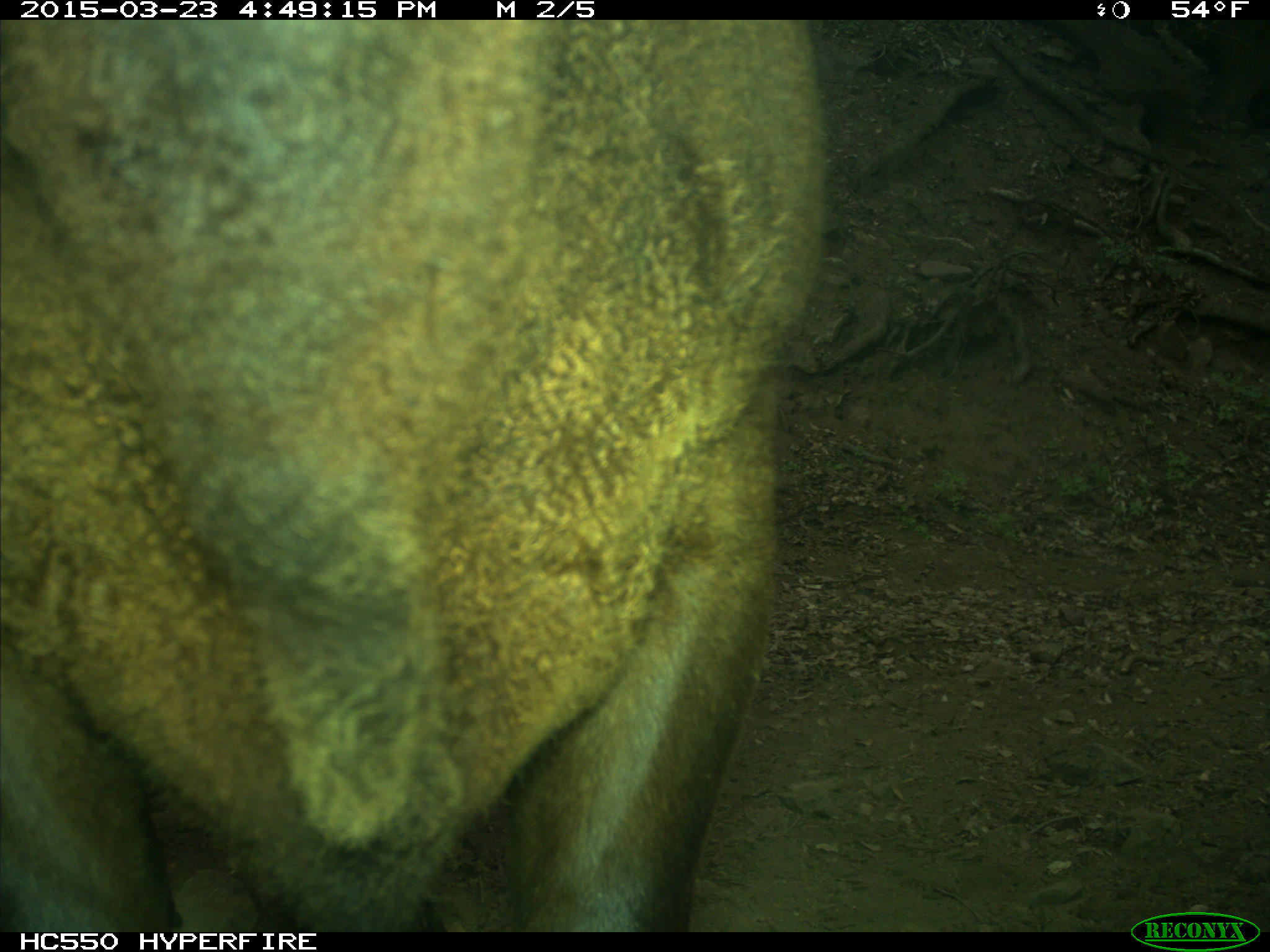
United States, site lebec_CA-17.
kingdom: Animalia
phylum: Chordata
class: Mammalia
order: Artiodactyla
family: Bovidae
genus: Bos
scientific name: Bos taurus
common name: domestic cow